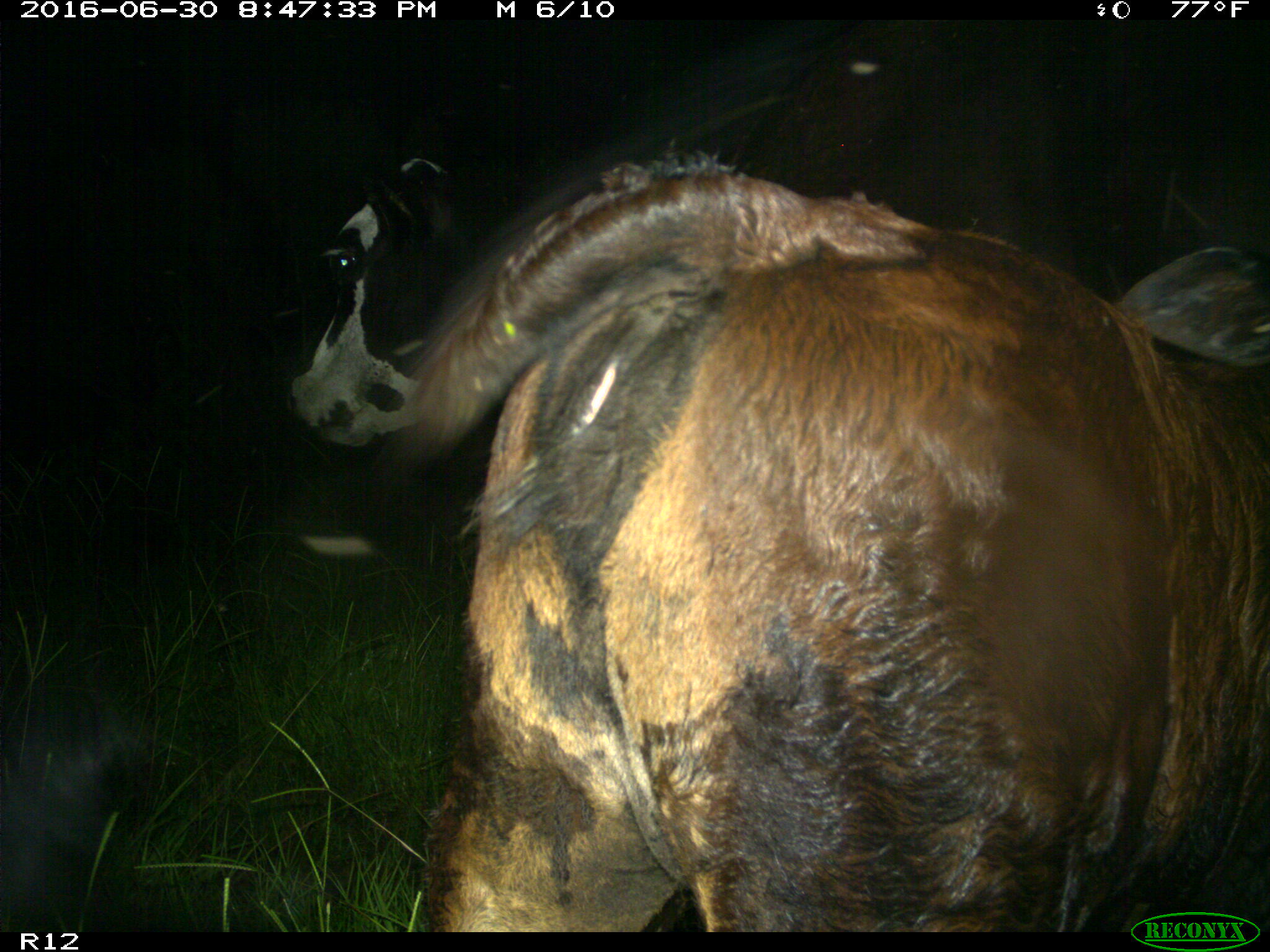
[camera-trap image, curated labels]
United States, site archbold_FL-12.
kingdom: Animalia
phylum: Chordata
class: Mammalia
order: Artiodactyla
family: Bovidae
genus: Bos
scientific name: Bos taurus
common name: domestic cow